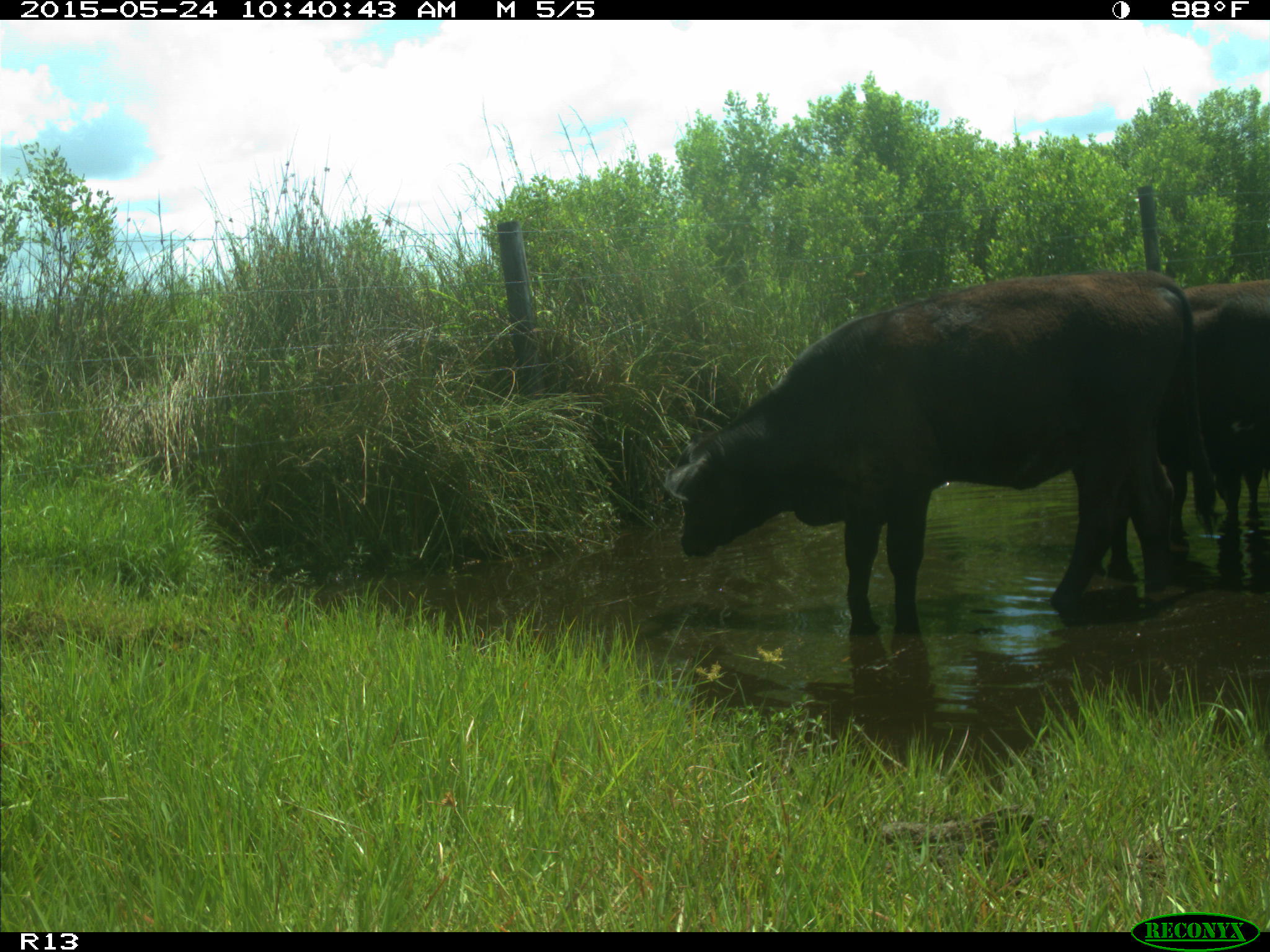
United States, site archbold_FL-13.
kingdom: Animalia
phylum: Chordata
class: Mammalia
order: Artiodactyla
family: Bovidae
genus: Bos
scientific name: Bos taurus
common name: domestic cow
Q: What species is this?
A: Bos taurus (domestic cow).